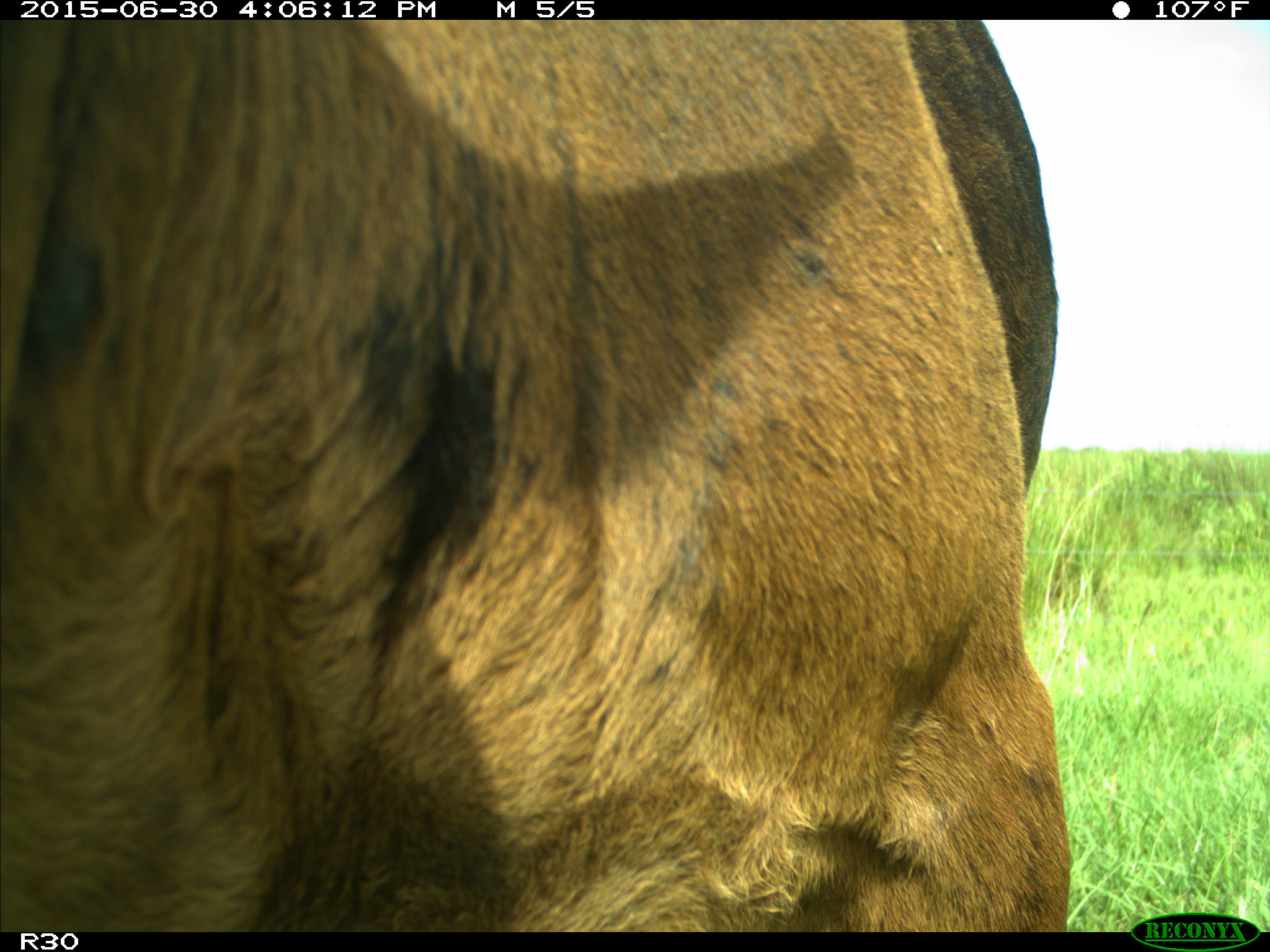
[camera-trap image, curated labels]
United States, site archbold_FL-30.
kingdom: Animalia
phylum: Chordata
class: Mammalia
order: Artiodactyla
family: Bovidae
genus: Bos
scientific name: Bos taurus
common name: domestic cow